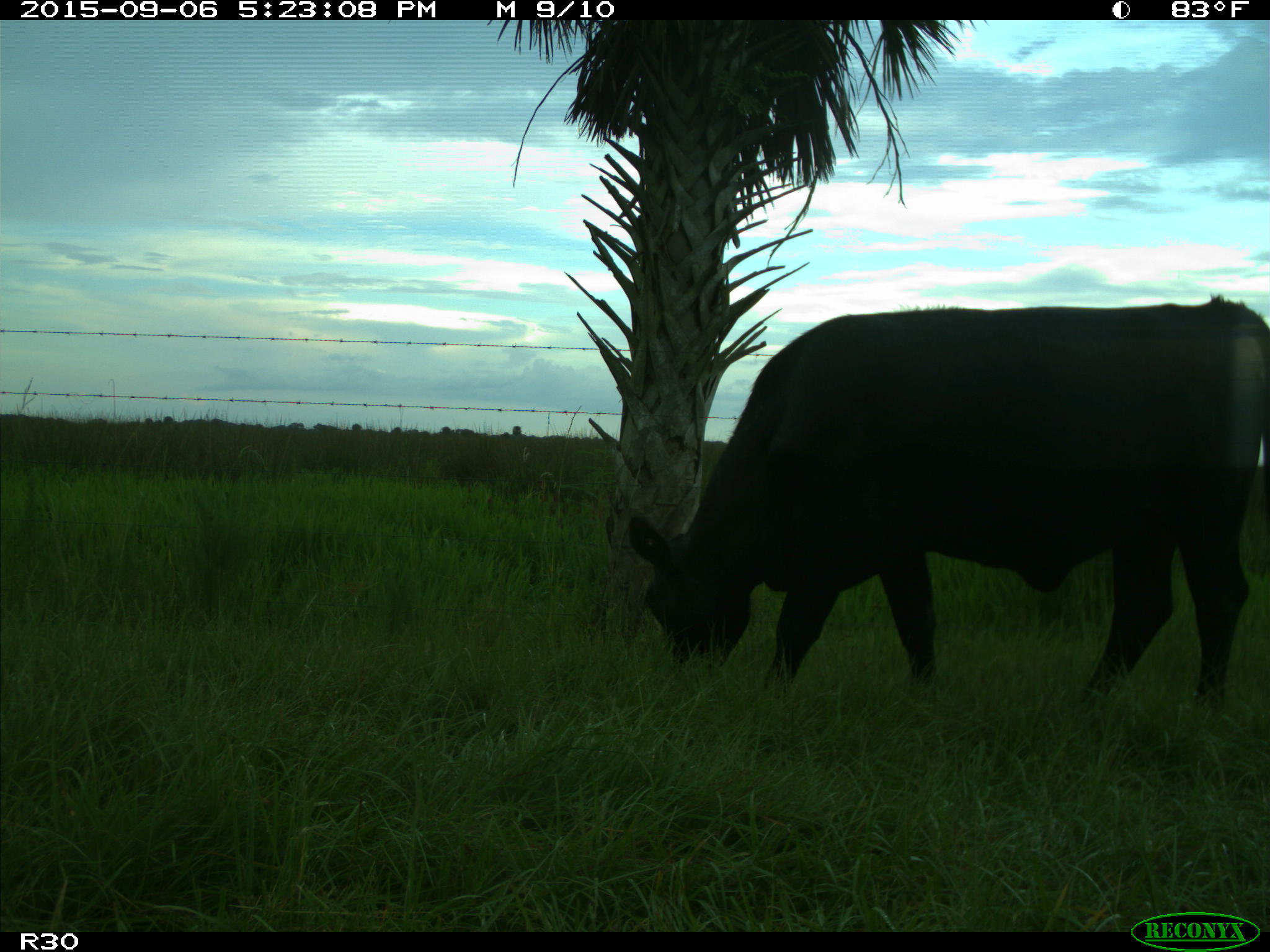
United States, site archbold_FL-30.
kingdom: Animalia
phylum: Chordata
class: Mammalia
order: Artiodactyla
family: Bovidae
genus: Bos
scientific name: Bos taurus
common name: domestic cow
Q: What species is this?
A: Bos taurus (domestic cow).